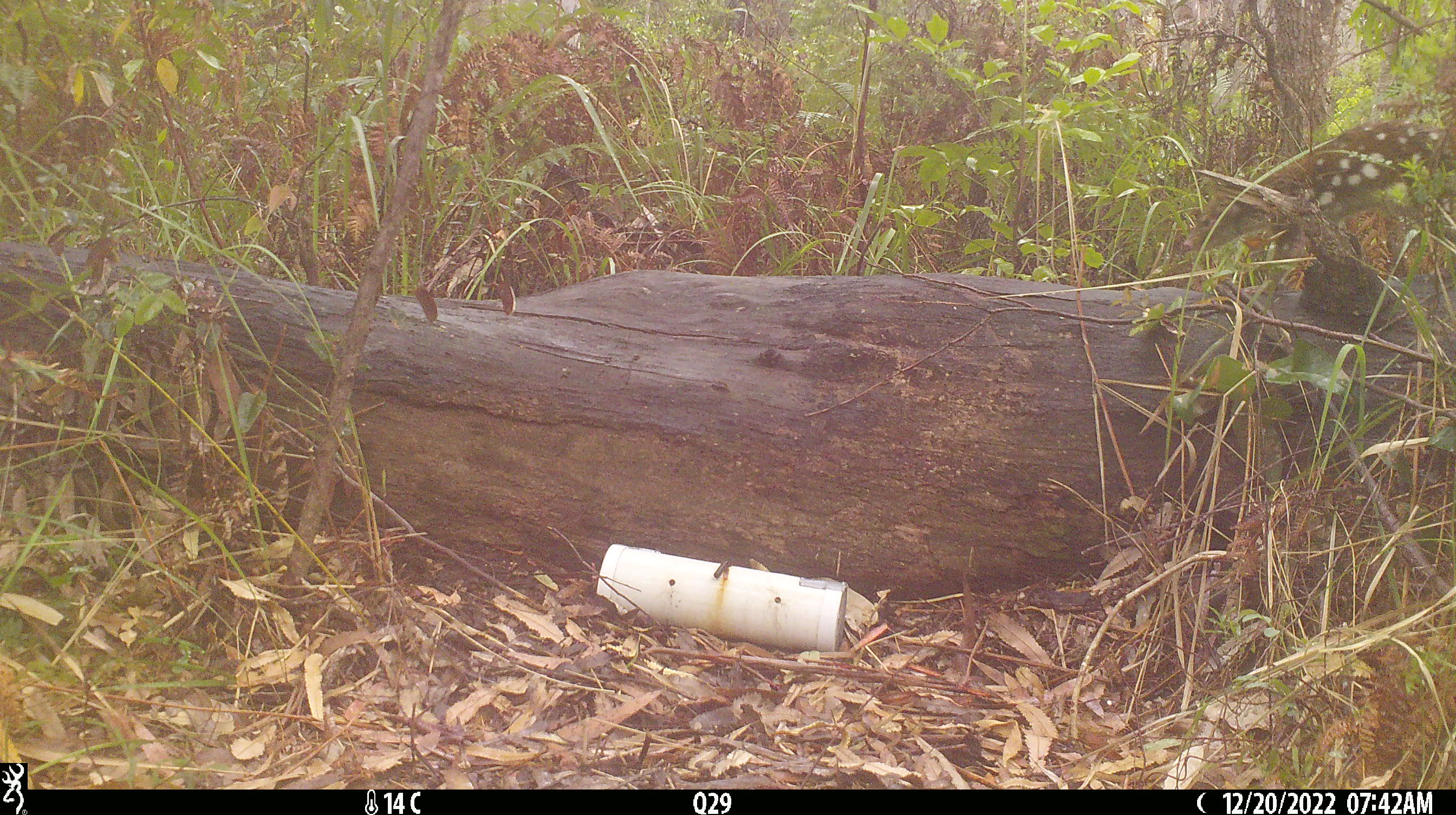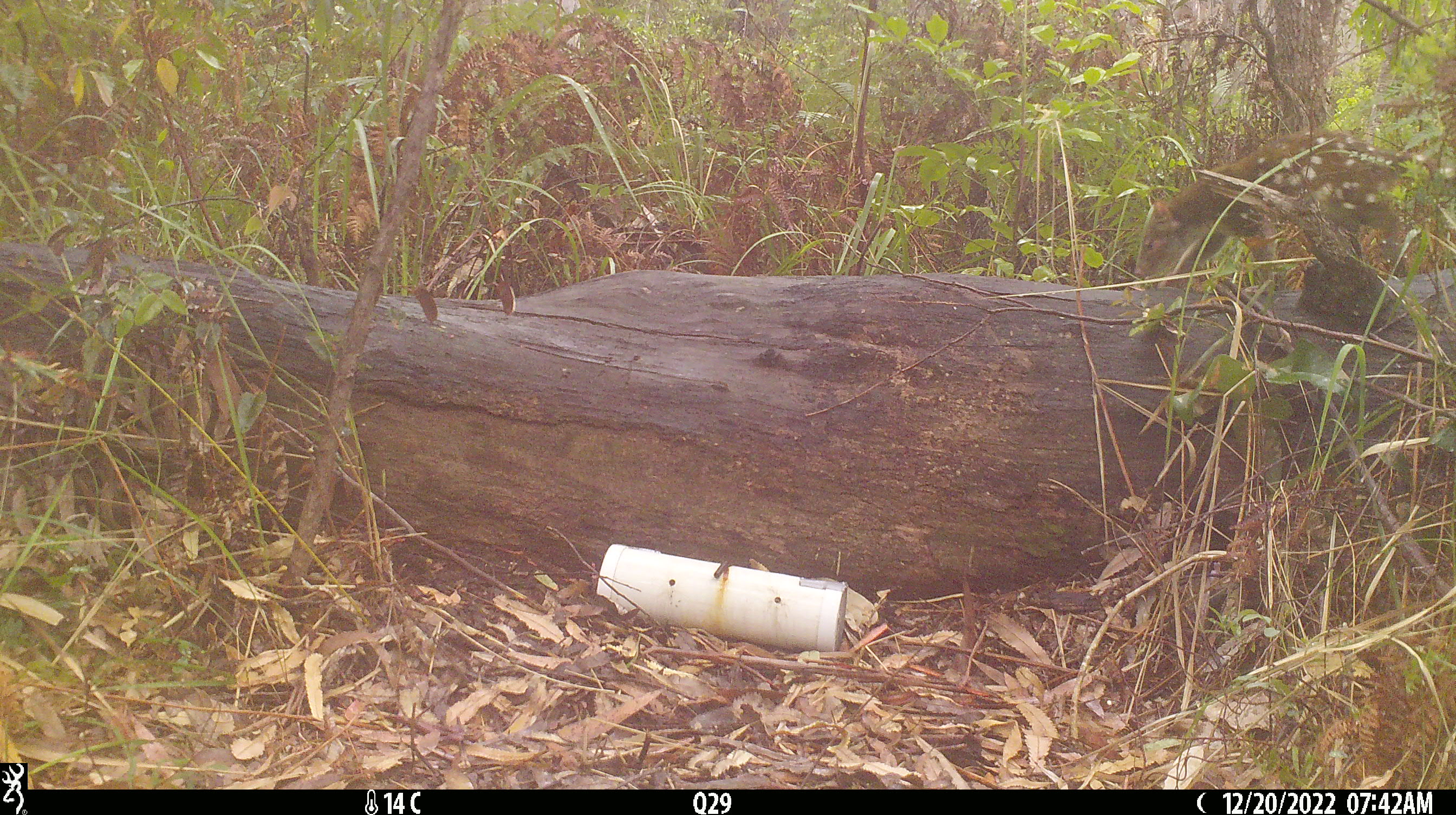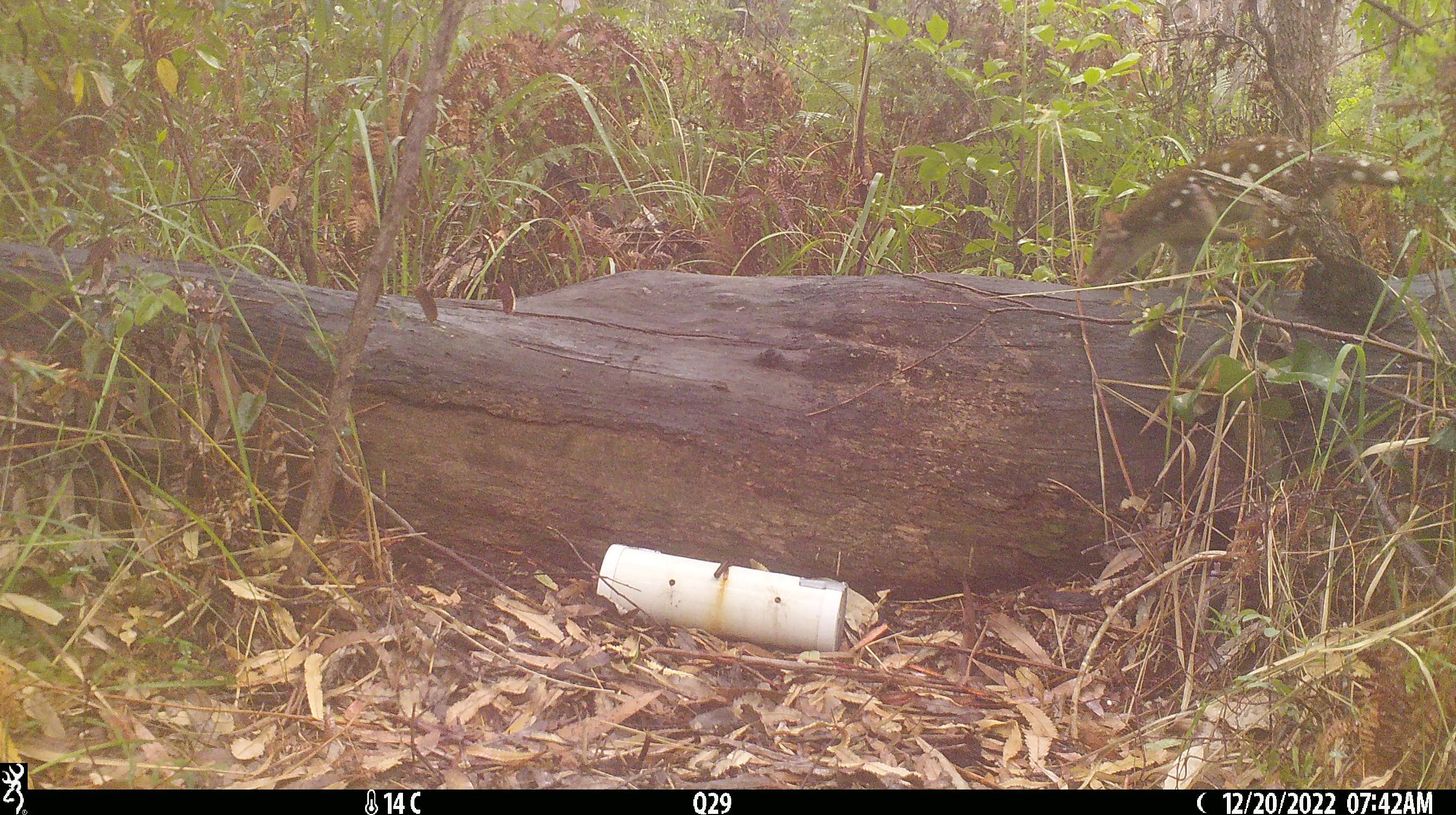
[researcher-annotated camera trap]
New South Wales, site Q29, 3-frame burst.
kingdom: Animalia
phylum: Chordata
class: Mammalia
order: Dasyuromorphia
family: Dasyuridae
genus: Dasyurus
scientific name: Dasyurus maculatus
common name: spotted-tailed quoll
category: quoll